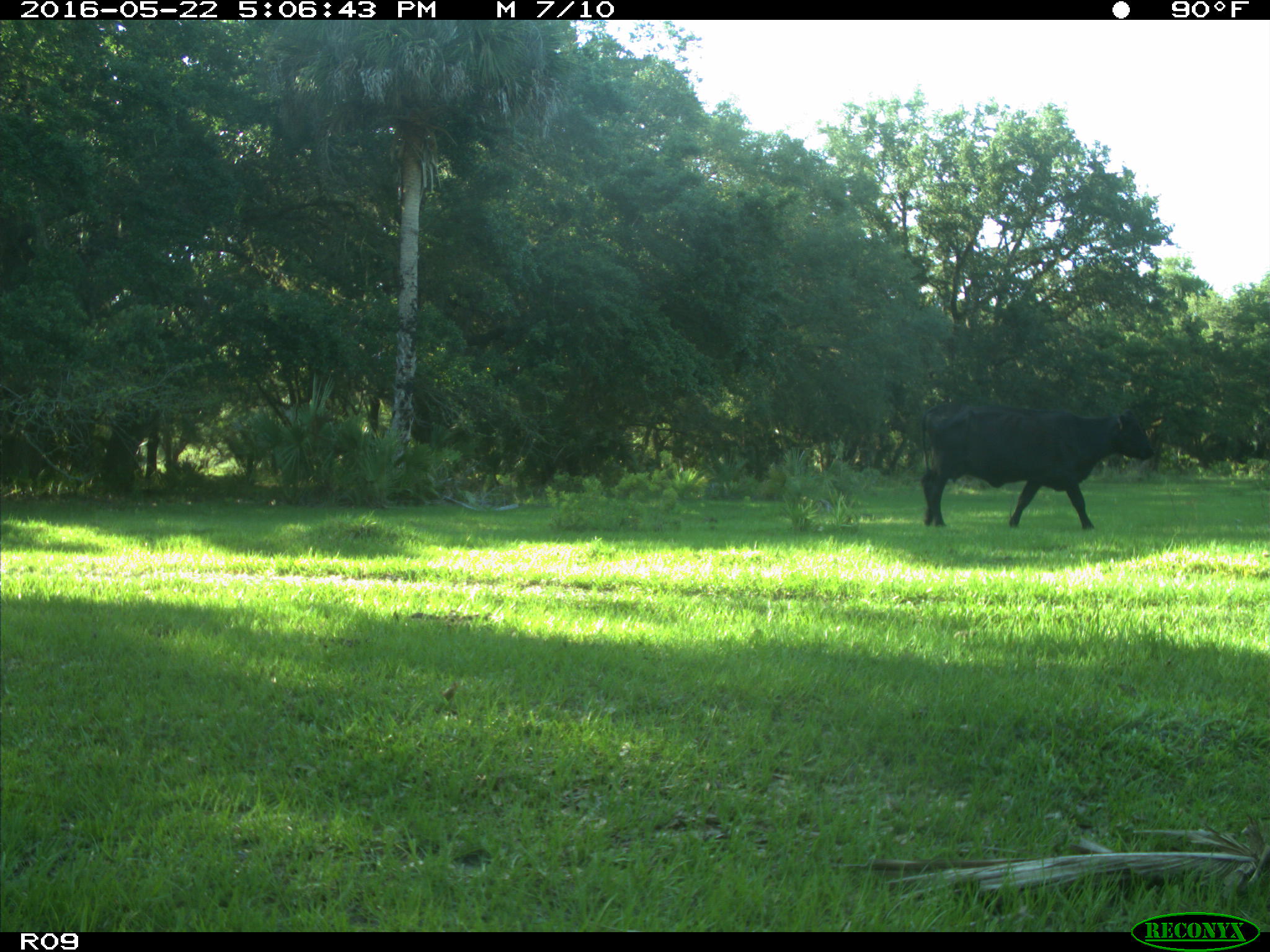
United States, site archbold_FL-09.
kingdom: Animalia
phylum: Chordata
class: Mammalia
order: Artiodactyla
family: Bovidae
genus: Bos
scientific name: Bos taurus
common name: domestic cow